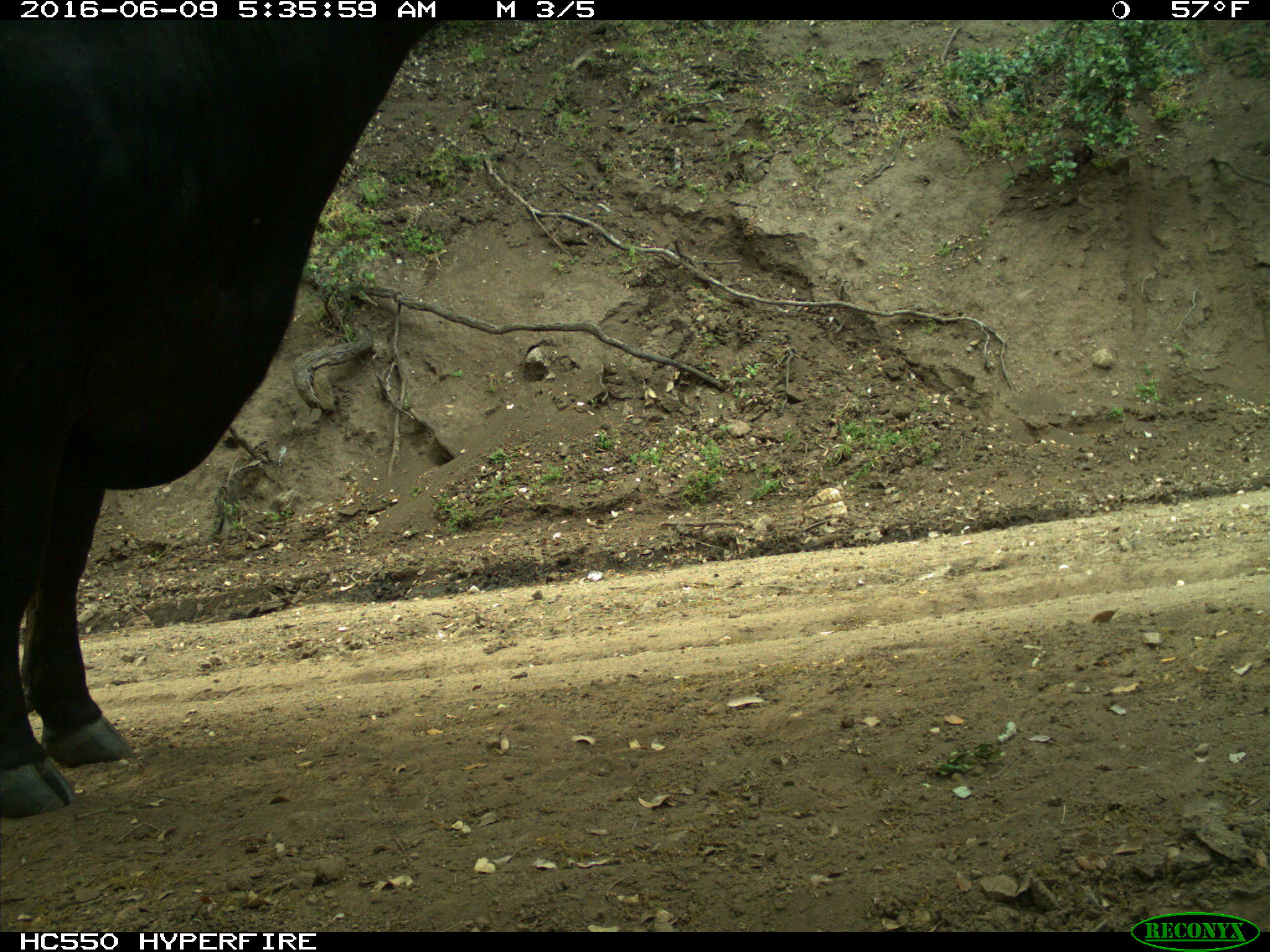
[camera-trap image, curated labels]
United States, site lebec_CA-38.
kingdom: Animalia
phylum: Chordata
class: Mammalia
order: Artiodactyla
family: Bovidae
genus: Bos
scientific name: Bos taurus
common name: domestic cow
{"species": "Bos taurus (domestic cow)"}